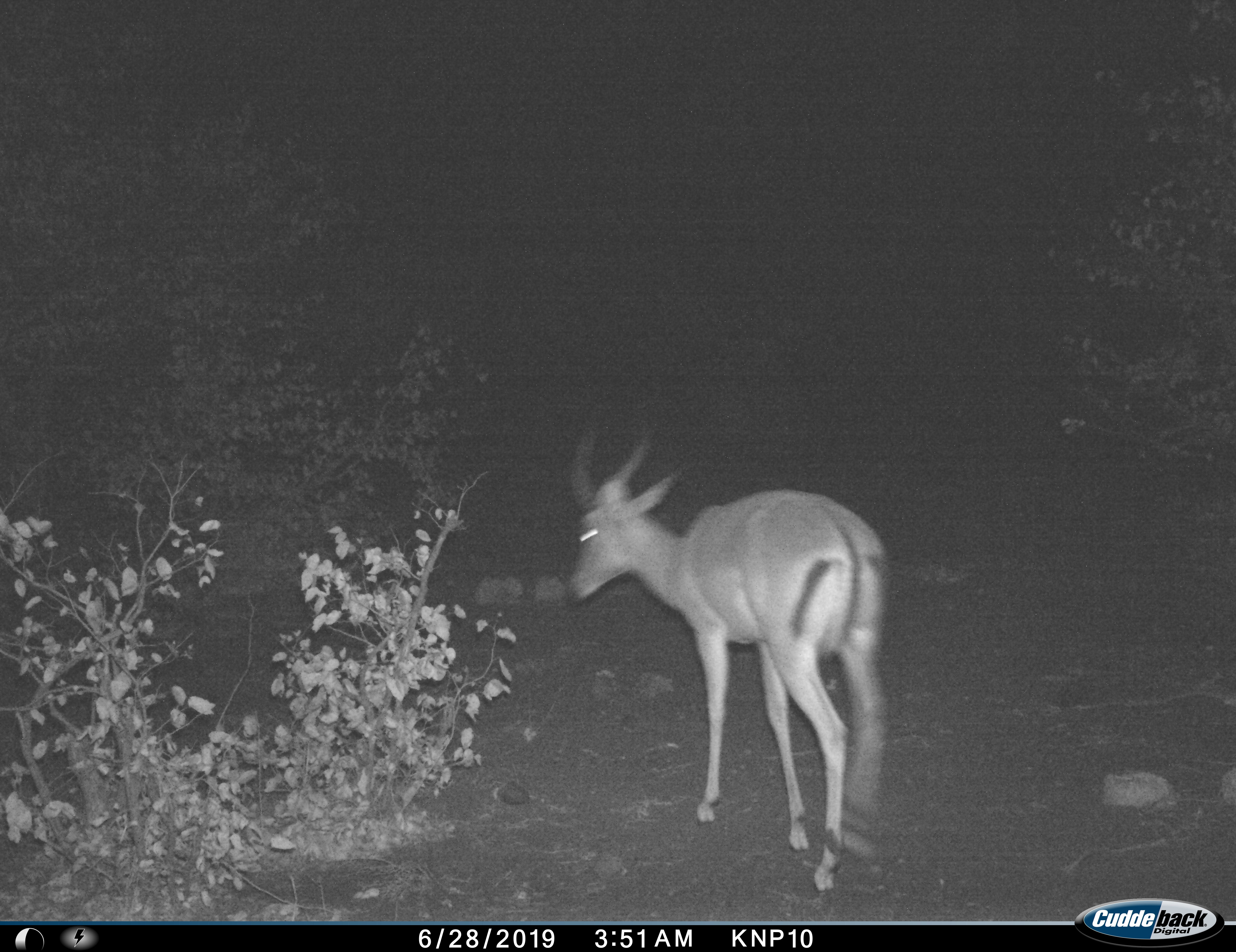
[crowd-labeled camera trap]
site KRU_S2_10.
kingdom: Animalia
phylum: Chordata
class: Mammalia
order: Artiodactyla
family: Bovidae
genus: Aepyceros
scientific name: Aepyceros melampus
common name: impala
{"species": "impala (Aepyceros melampus)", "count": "1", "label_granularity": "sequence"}